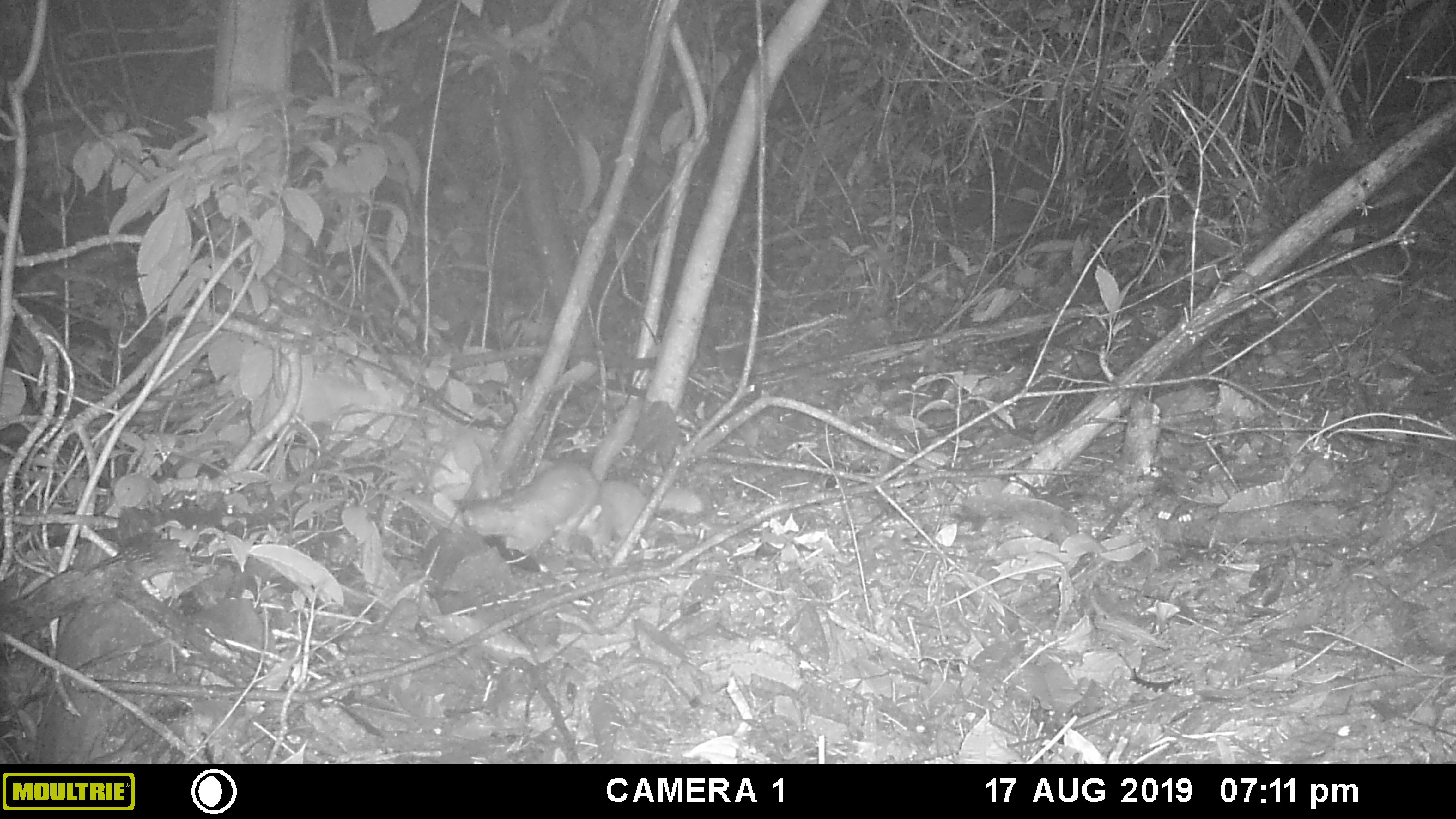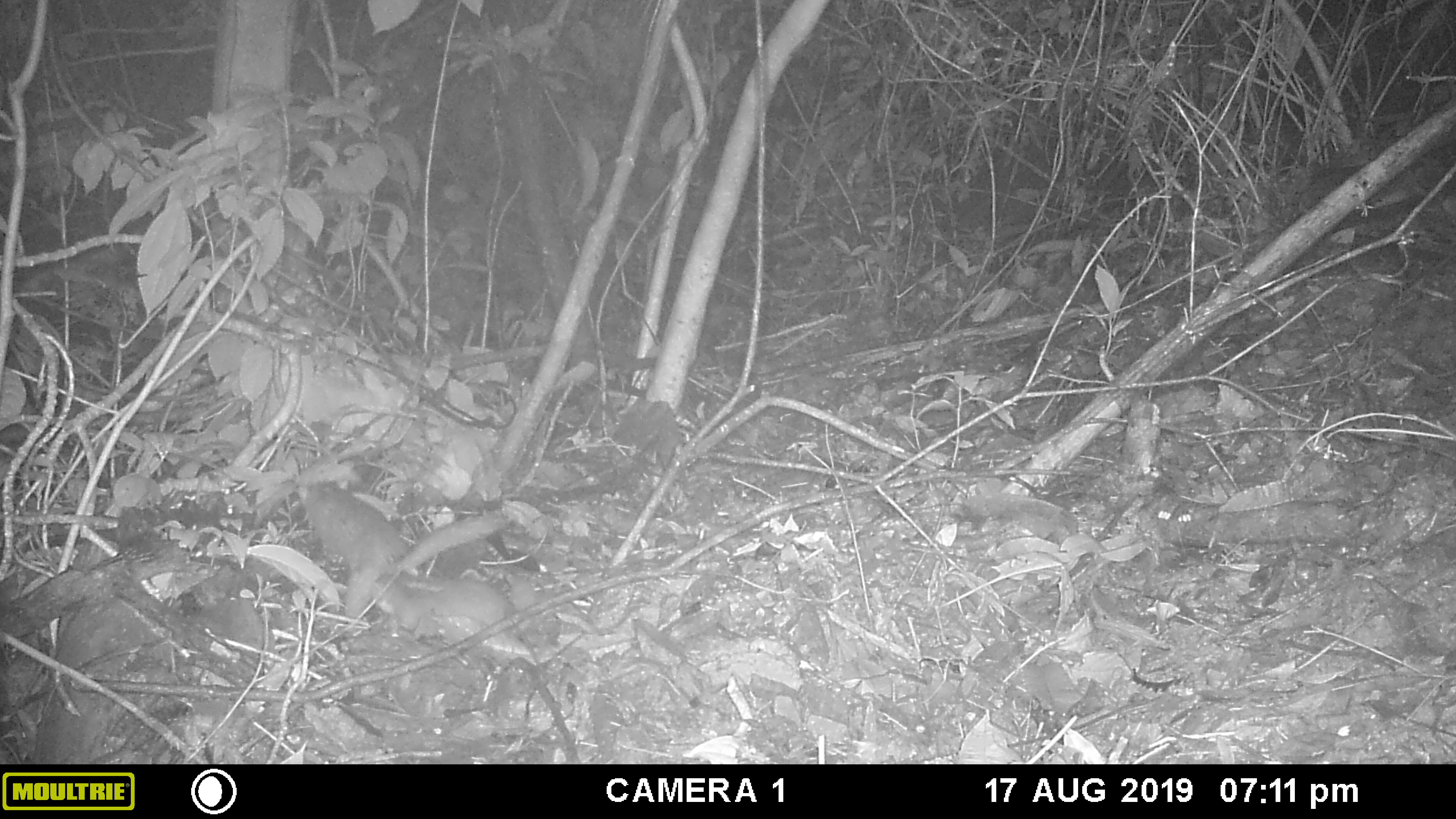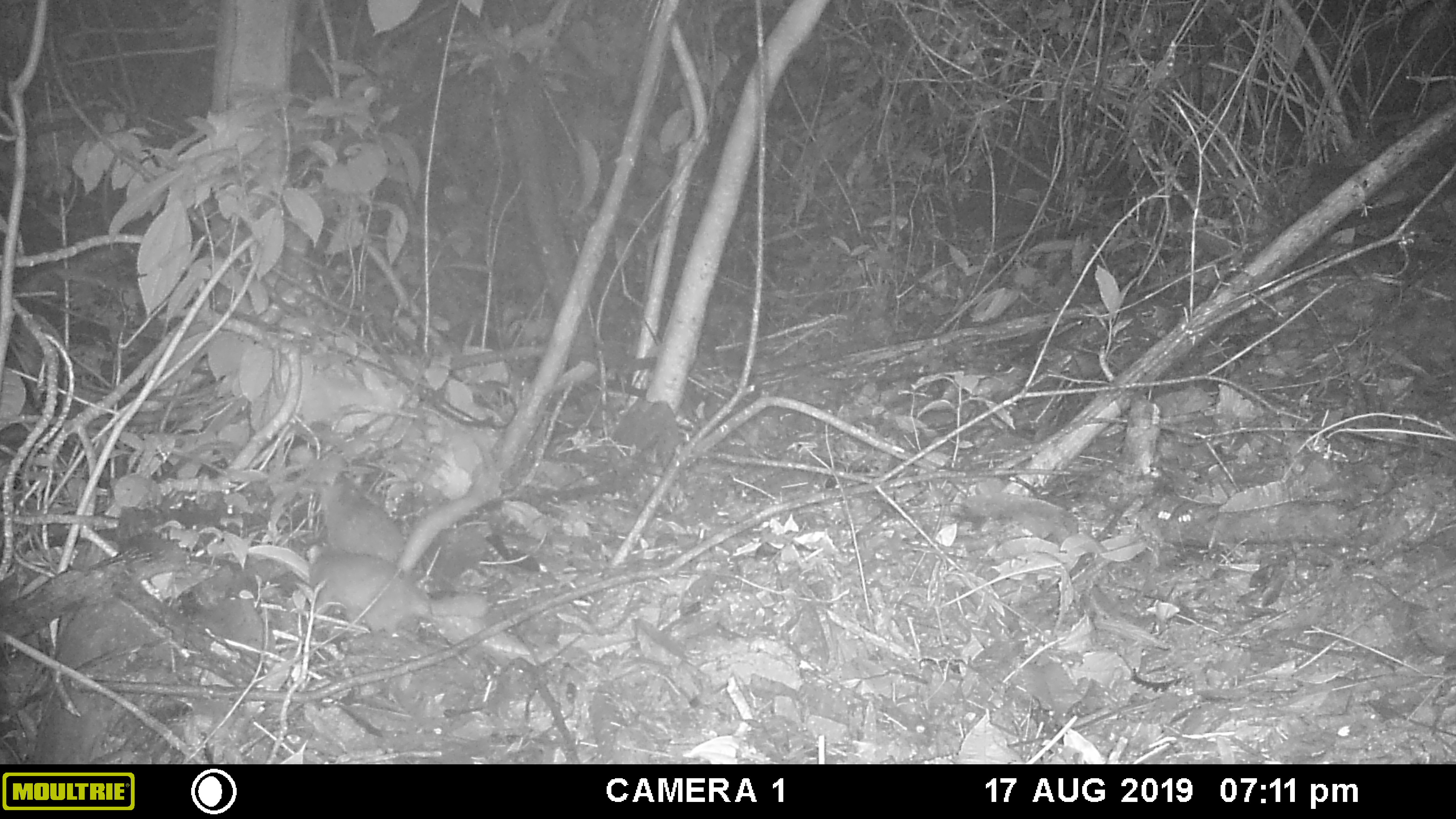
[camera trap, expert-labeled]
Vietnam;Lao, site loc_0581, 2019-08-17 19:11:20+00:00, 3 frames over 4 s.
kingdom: Animalia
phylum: Chordata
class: Mammalia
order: Carnivora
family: Mustelidae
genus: Melogale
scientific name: Melogale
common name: ferret badger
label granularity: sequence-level